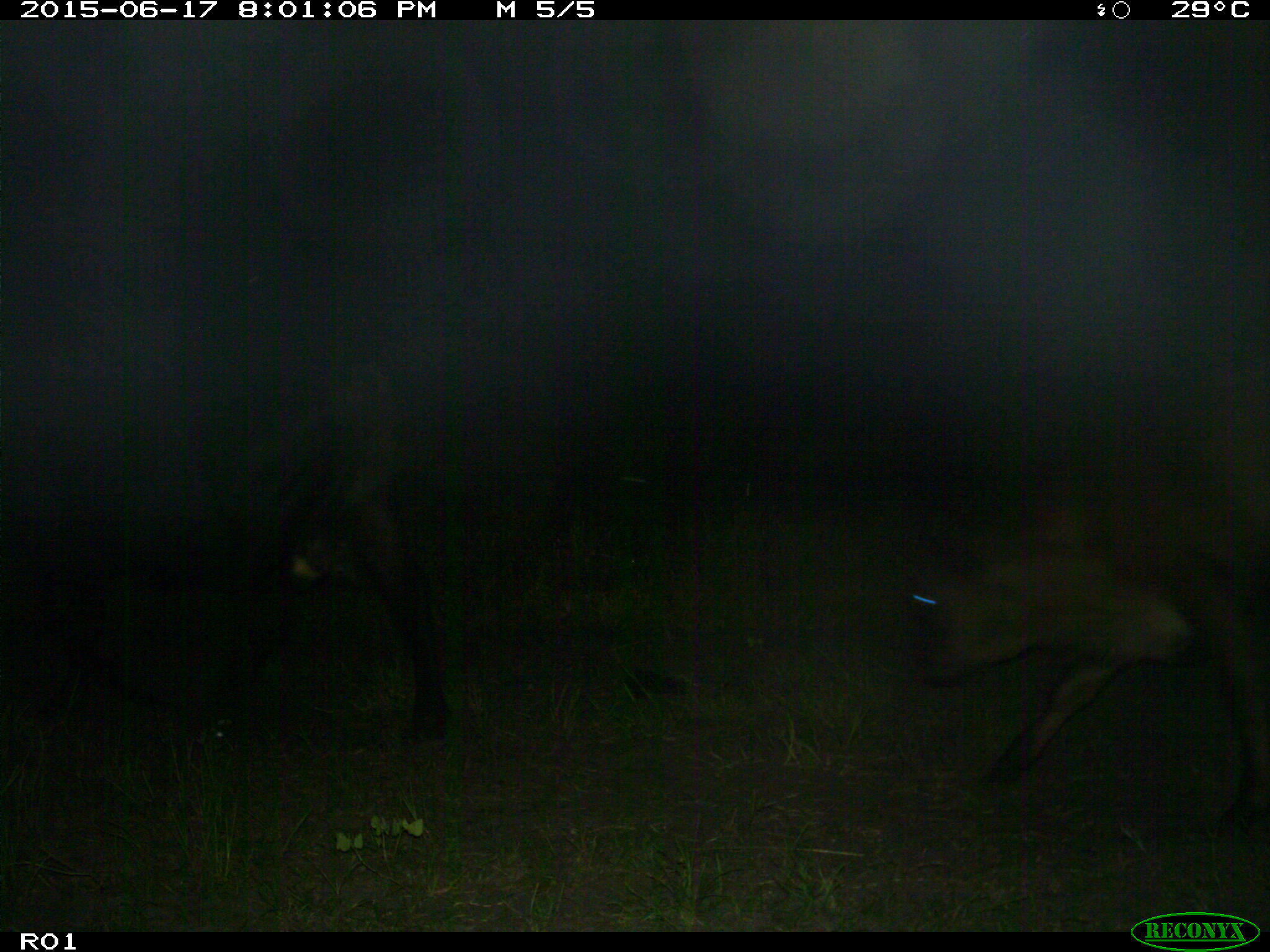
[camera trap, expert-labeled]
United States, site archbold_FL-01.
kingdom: Animalia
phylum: Chordata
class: Mammalia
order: Artiodactyla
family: Bovidae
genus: Bos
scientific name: Bos taurus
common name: domestic cow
Bos taurus (domestic cow).